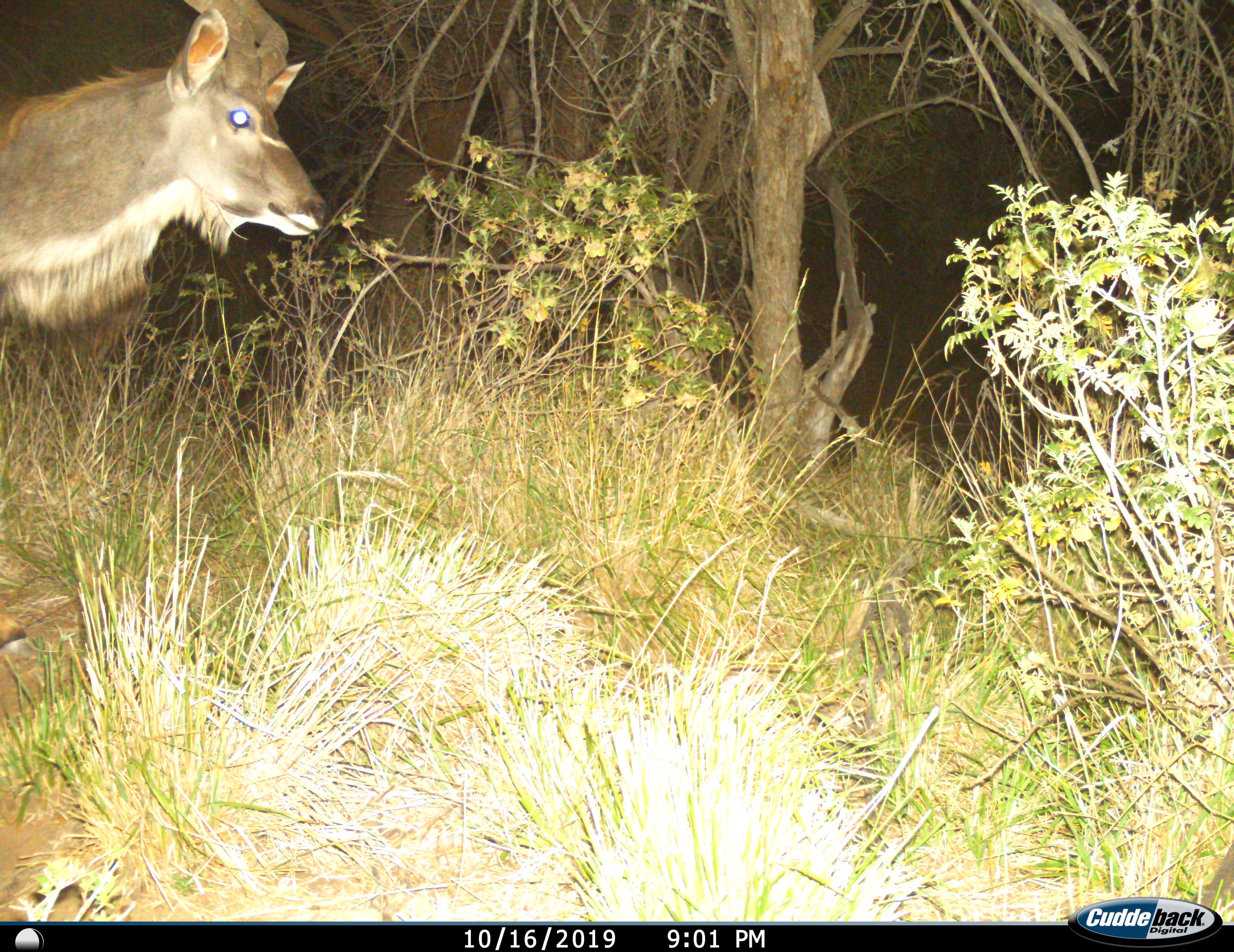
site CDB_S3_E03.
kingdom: Animalia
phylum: Chordata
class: Mammalia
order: Artiodactyla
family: Bovidae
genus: Tragelaphus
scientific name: Tragelaphus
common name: kudu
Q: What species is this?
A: Kudu (Tragelaphus).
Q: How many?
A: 1.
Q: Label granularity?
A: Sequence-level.